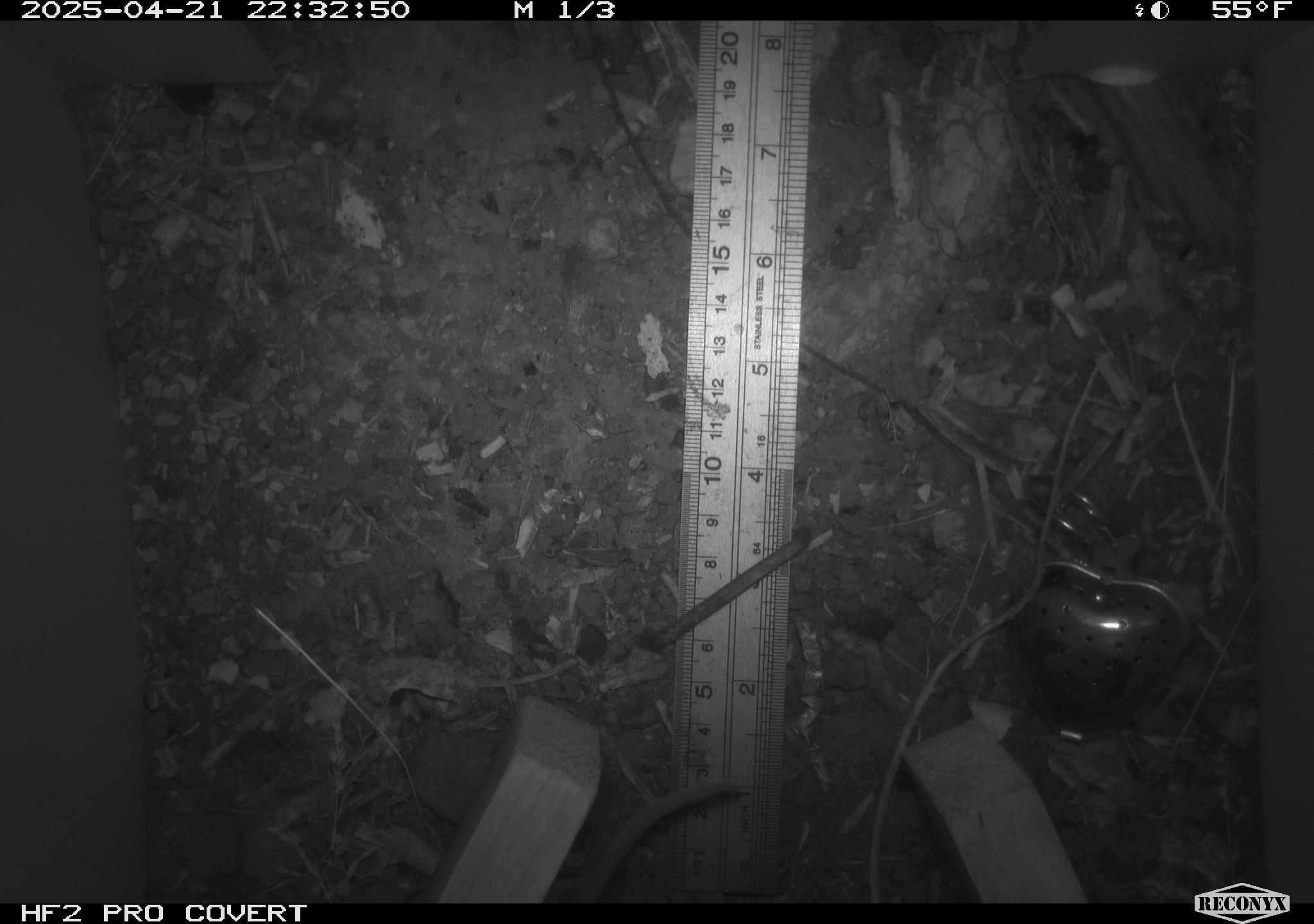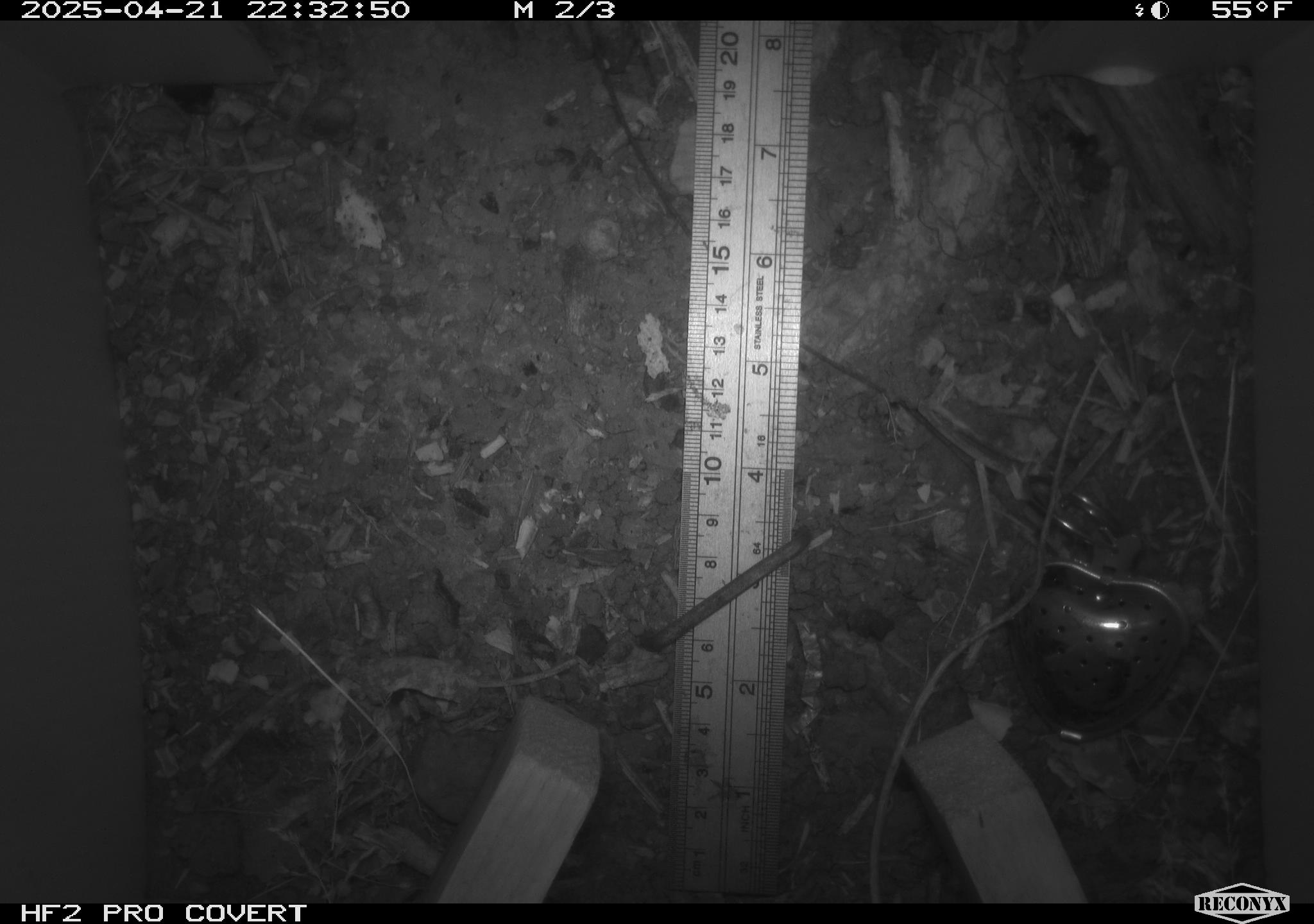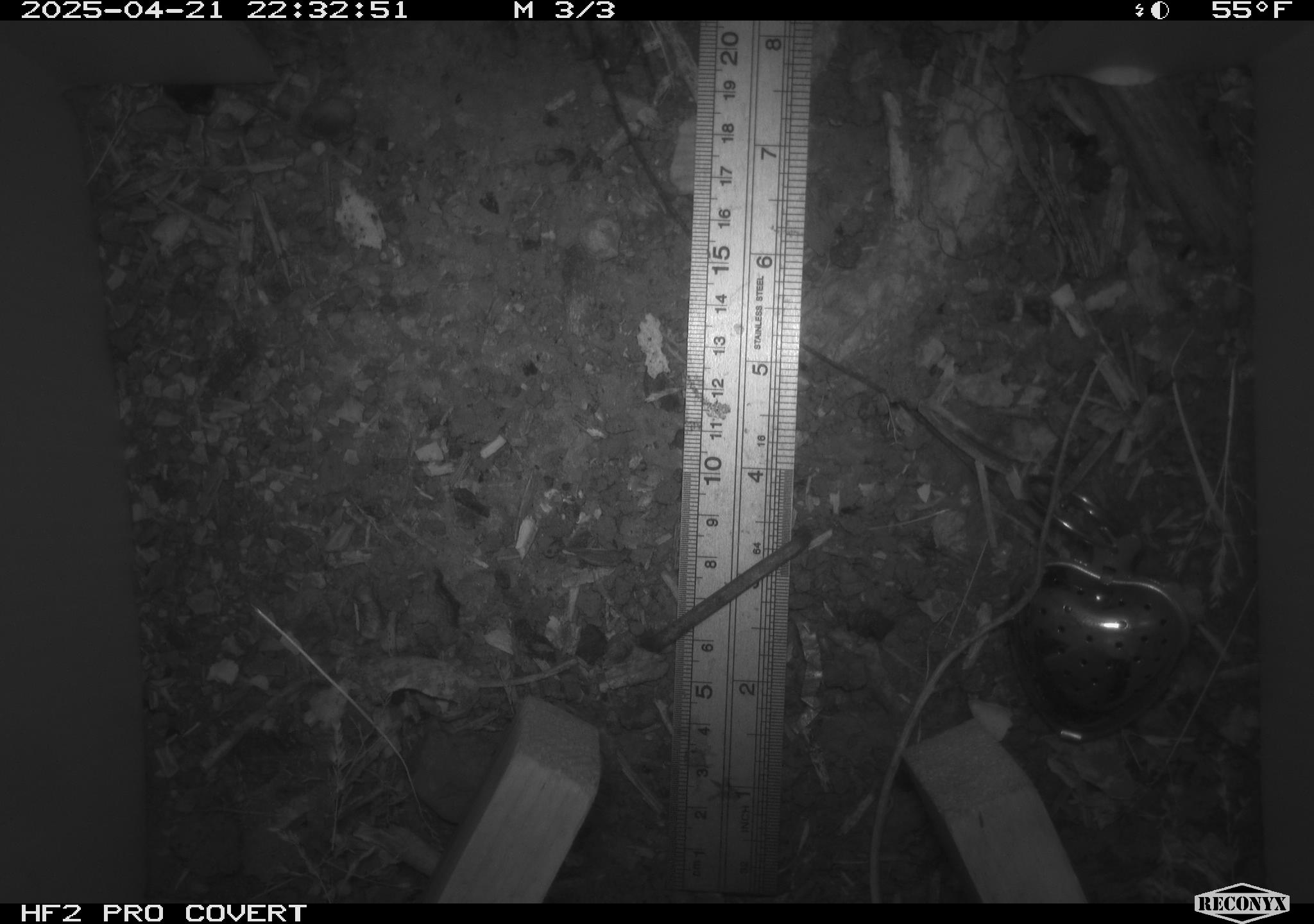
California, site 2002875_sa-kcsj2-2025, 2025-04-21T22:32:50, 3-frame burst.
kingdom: Animalia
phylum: Chordata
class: Mammalia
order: Rodentia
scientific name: Rodentia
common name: rodent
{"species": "rodent (Rodentia)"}